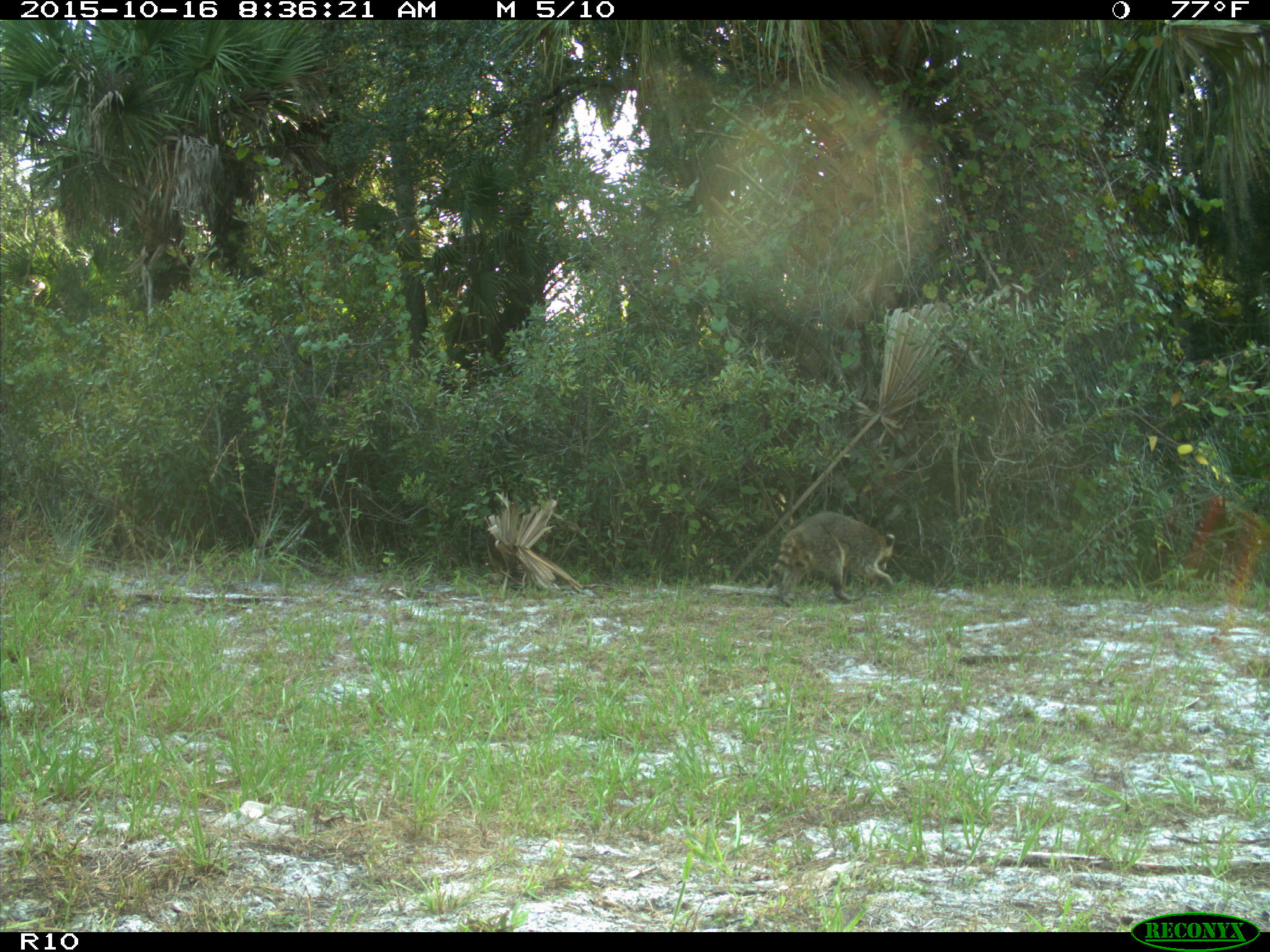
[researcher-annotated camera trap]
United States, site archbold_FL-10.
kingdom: Animalia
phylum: Chordata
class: Mammalia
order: Carnivora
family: Procyonidae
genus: Procyon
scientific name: Procyon lotor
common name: common raccoon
Procyon lotor (common raccoon).